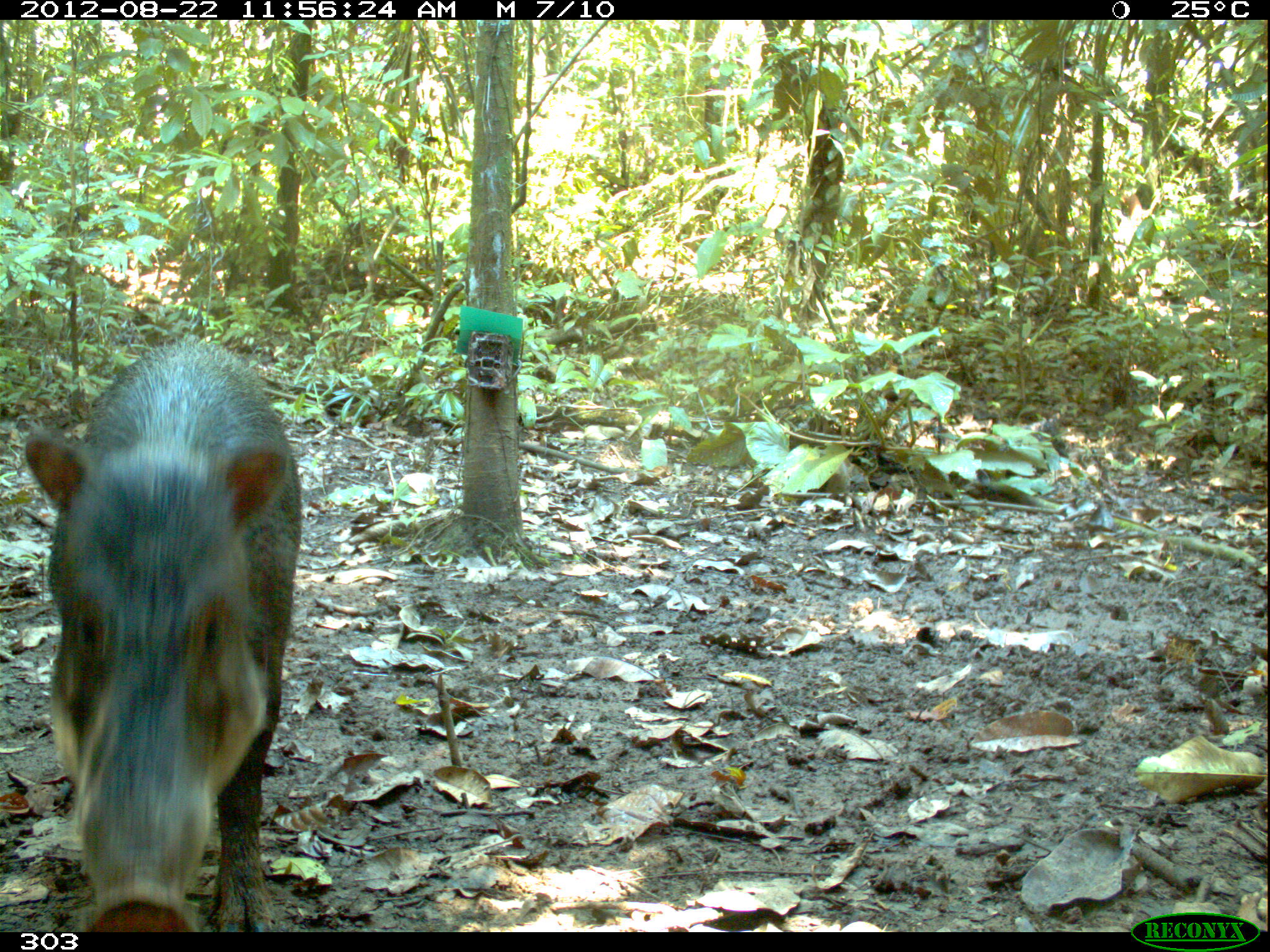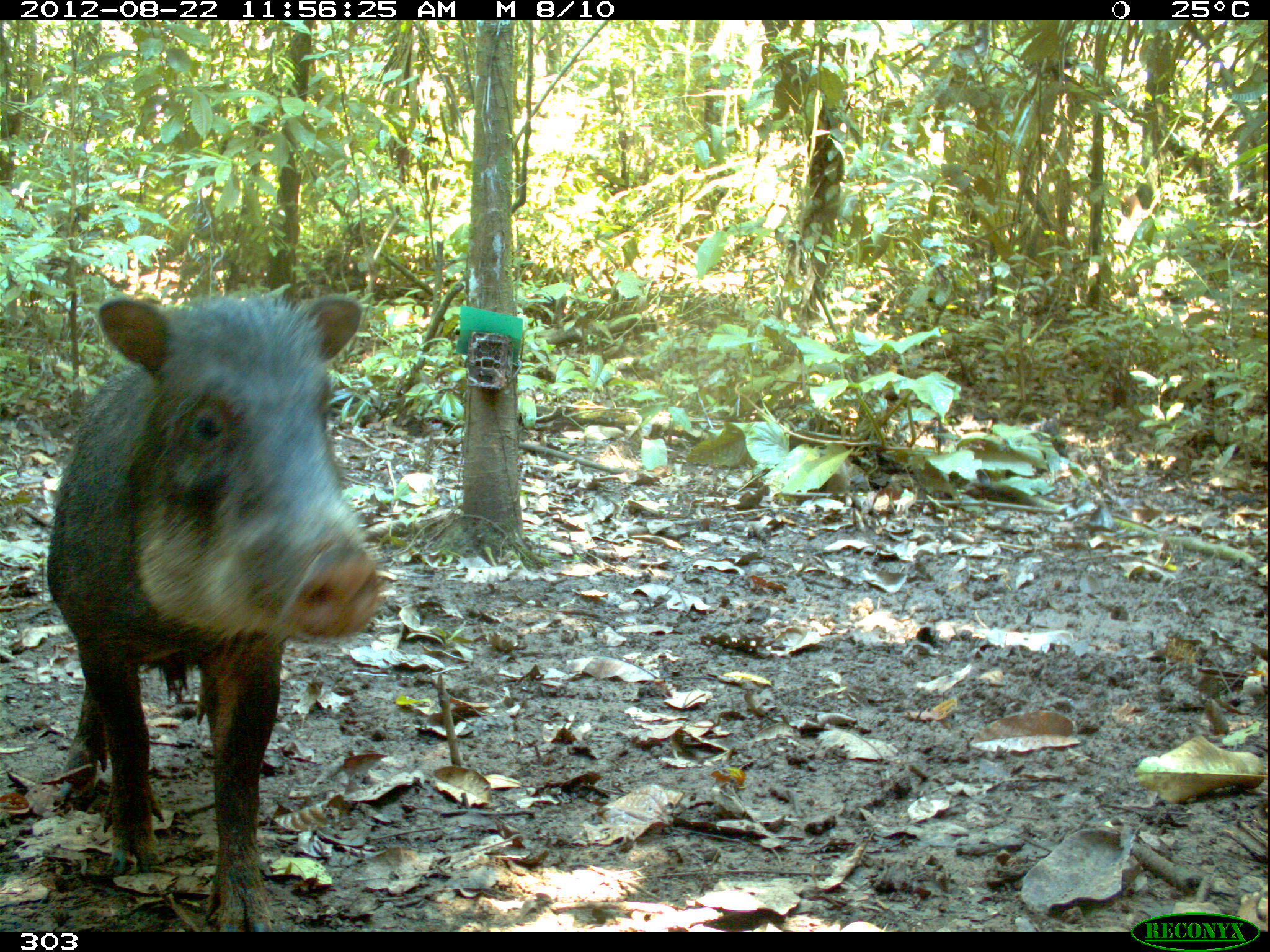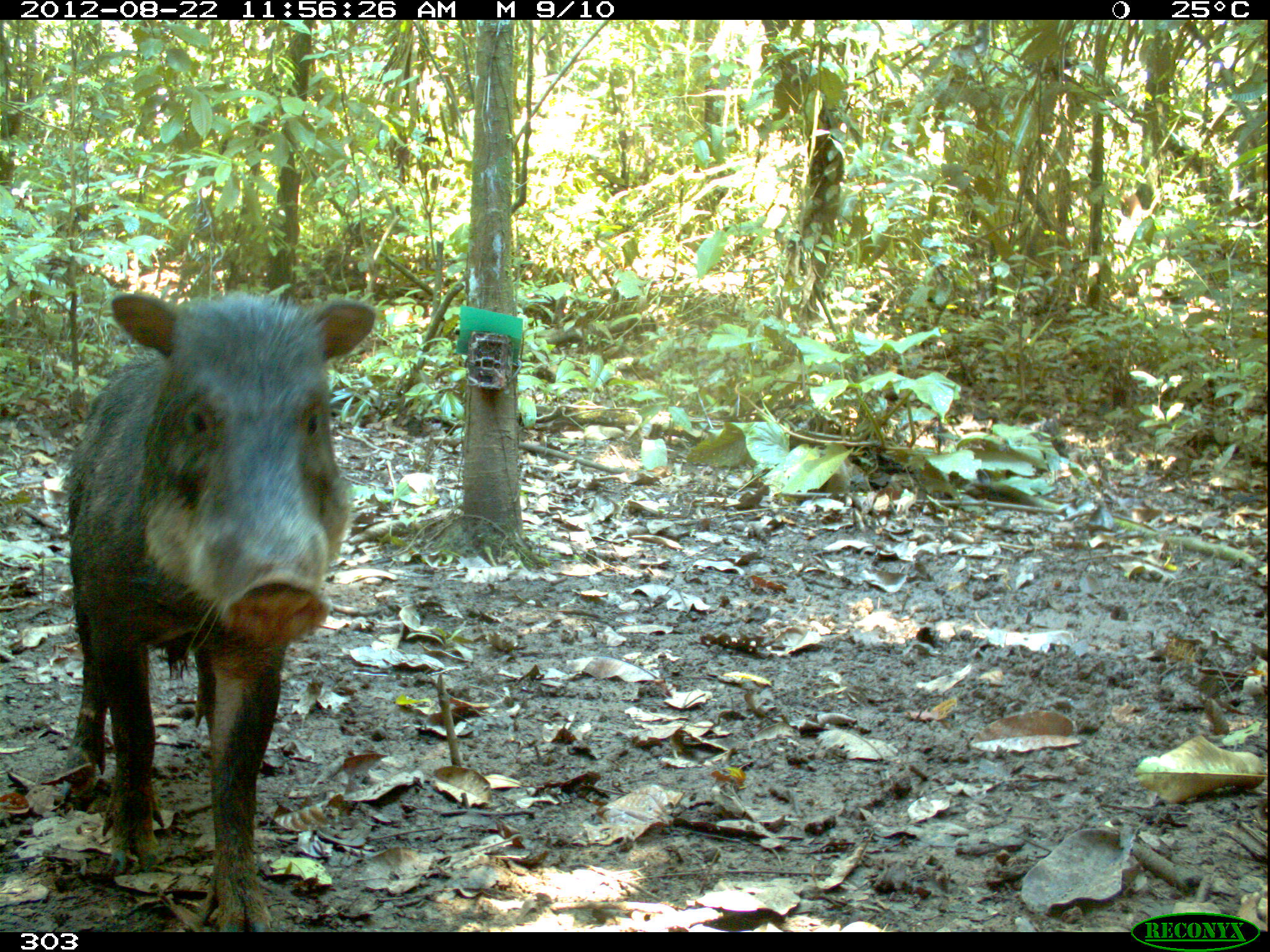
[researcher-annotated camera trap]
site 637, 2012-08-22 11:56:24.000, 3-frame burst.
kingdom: Animalia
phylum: Chordata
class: Mammalia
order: Artiodactyla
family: Tayassuidae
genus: Tayassu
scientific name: Tayassu pecari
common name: white-lipped peccary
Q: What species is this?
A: Tayassu pecari (white-lipped peccary).